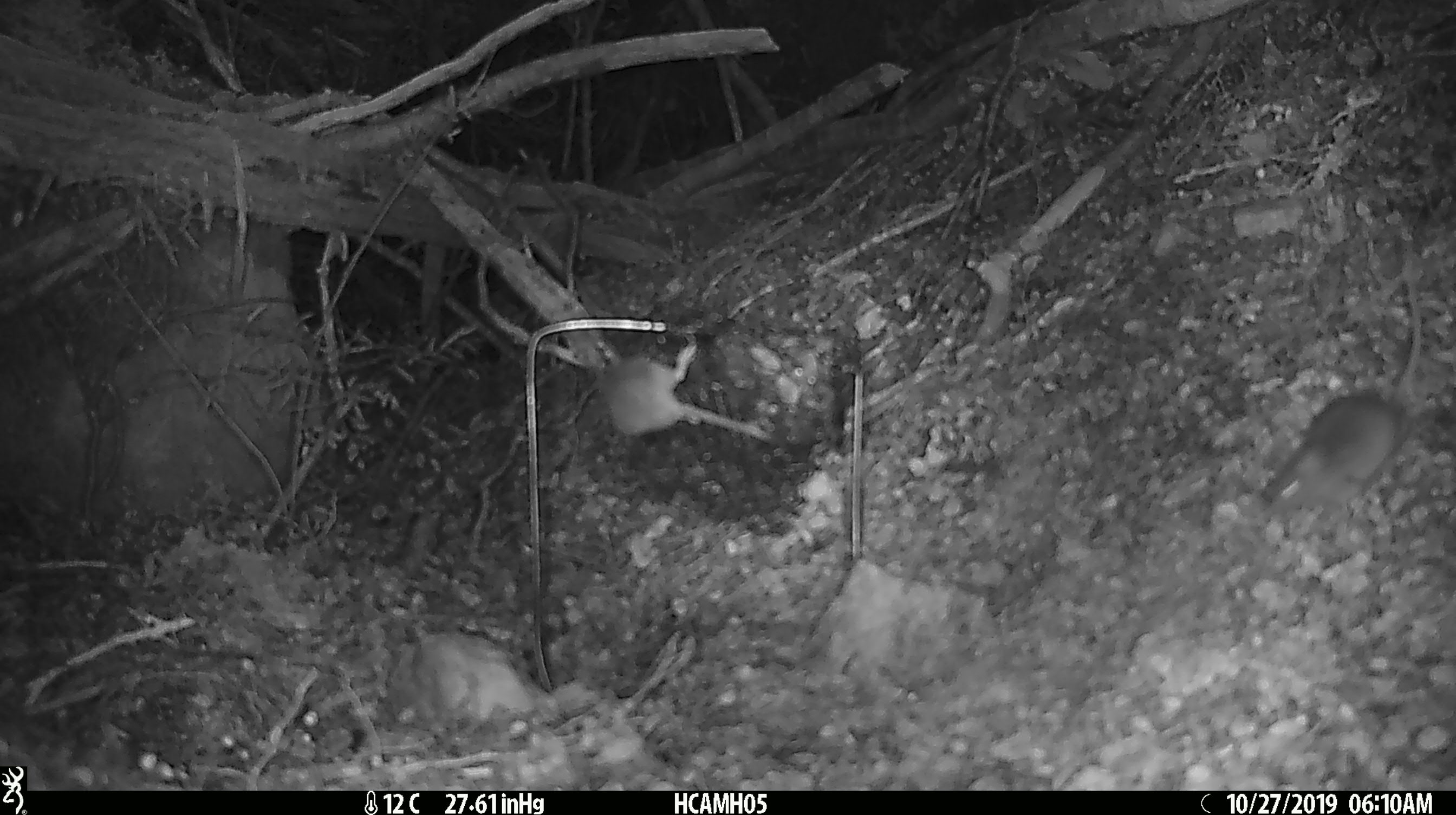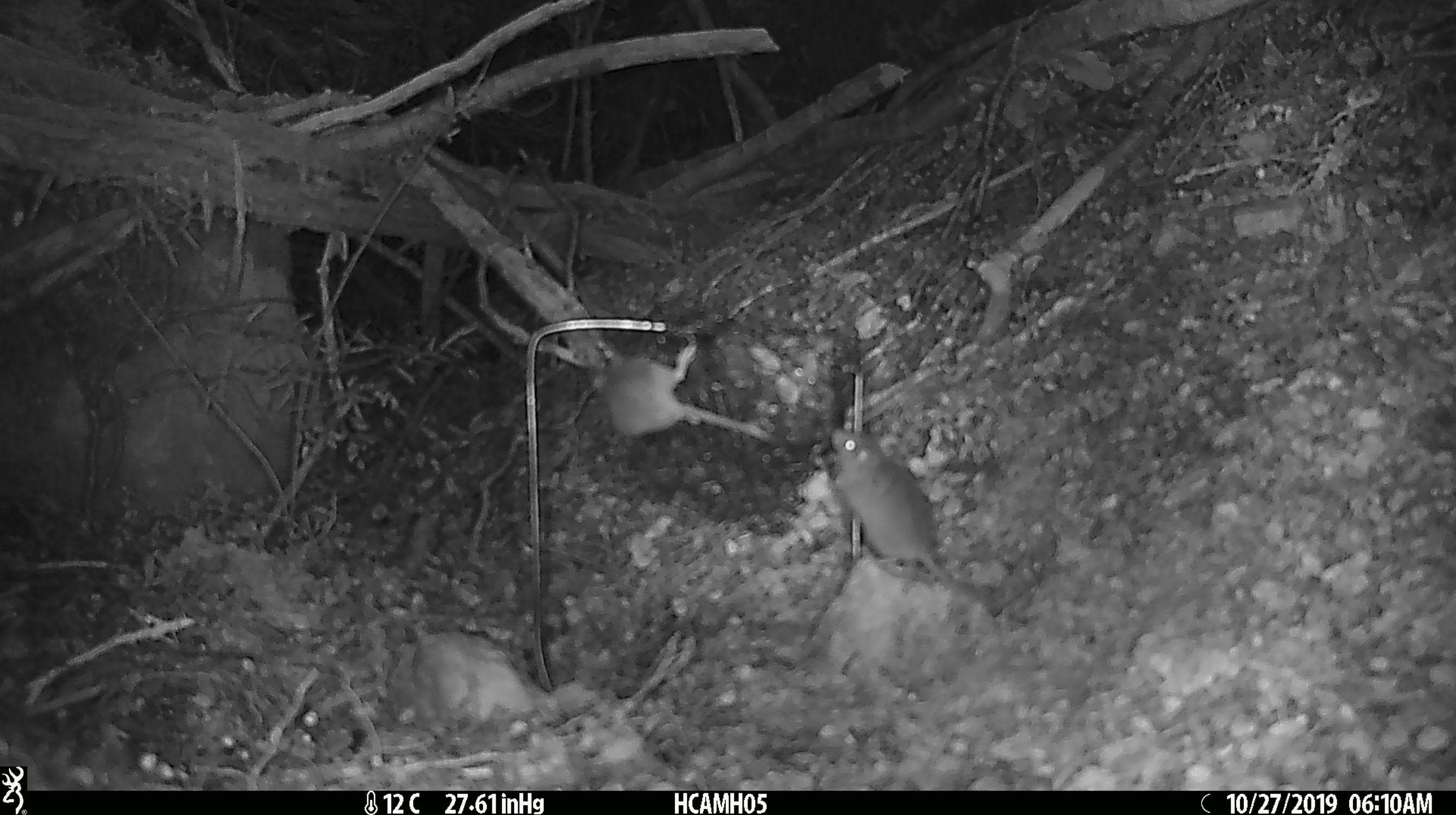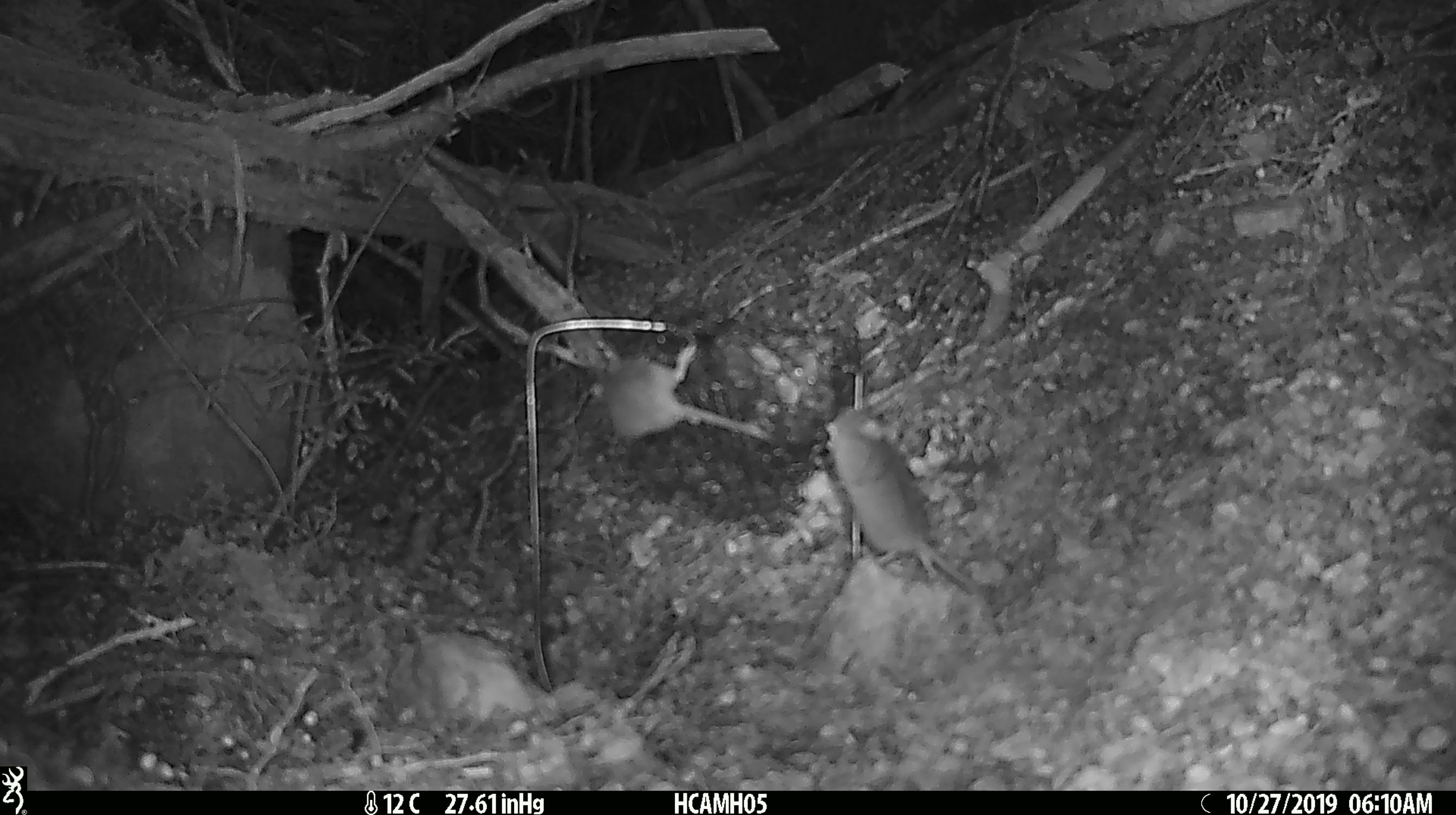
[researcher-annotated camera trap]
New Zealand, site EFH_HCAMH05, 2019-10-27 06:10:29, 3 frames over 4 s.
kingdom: Animalia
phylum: Chordata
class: Mammalia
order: Rodentia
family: Muridae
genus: Mus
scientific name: Mus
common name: mouse